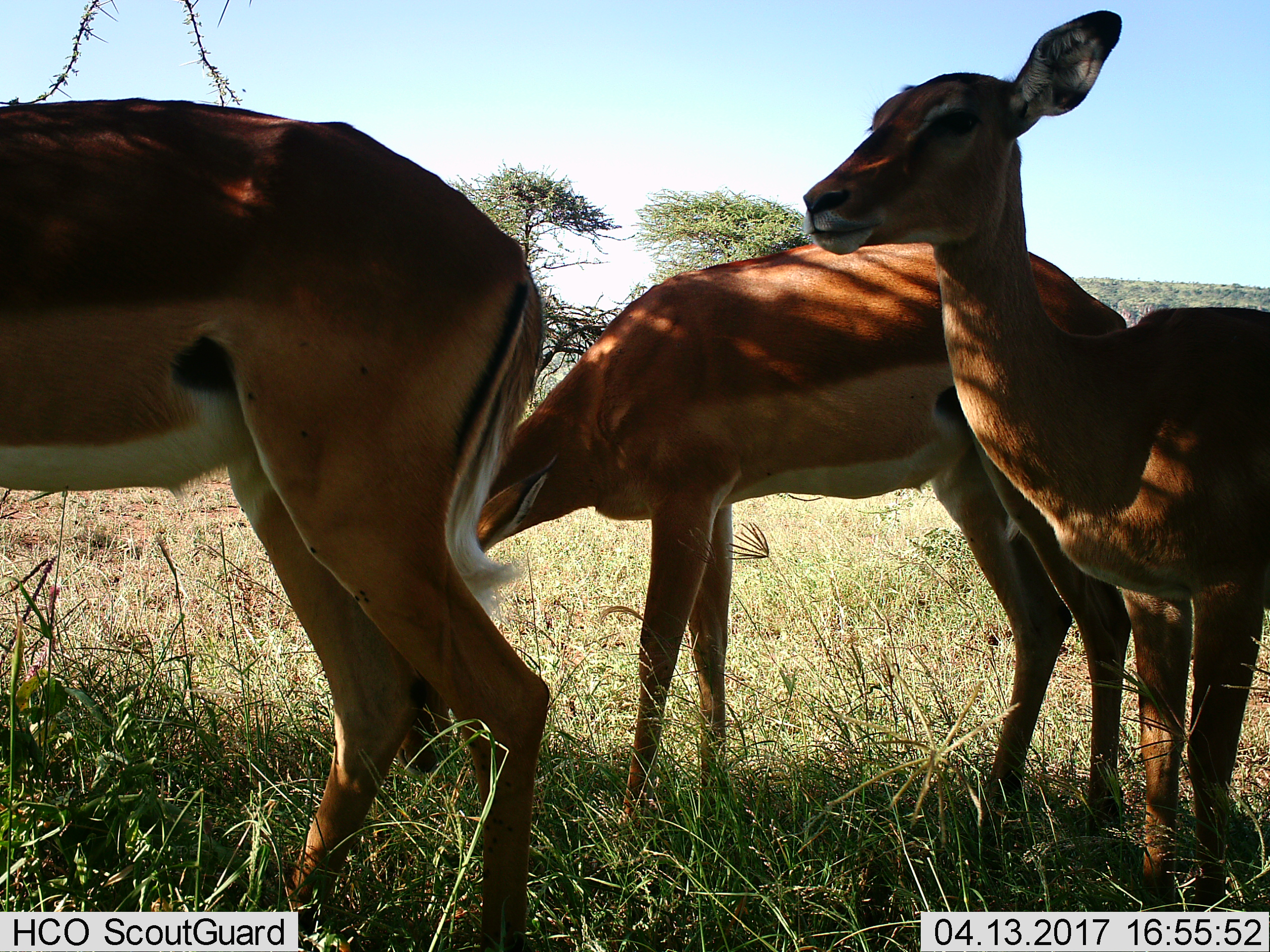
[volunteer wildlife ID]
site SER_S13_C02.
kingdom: Animalia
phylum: Chordata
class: Mammalia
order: Artiodactyla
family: Bovidae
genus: Aepyceros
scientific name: Aepyceros melampus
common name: impala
Impala (Aepyceros melampus), count 3. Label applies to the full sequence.